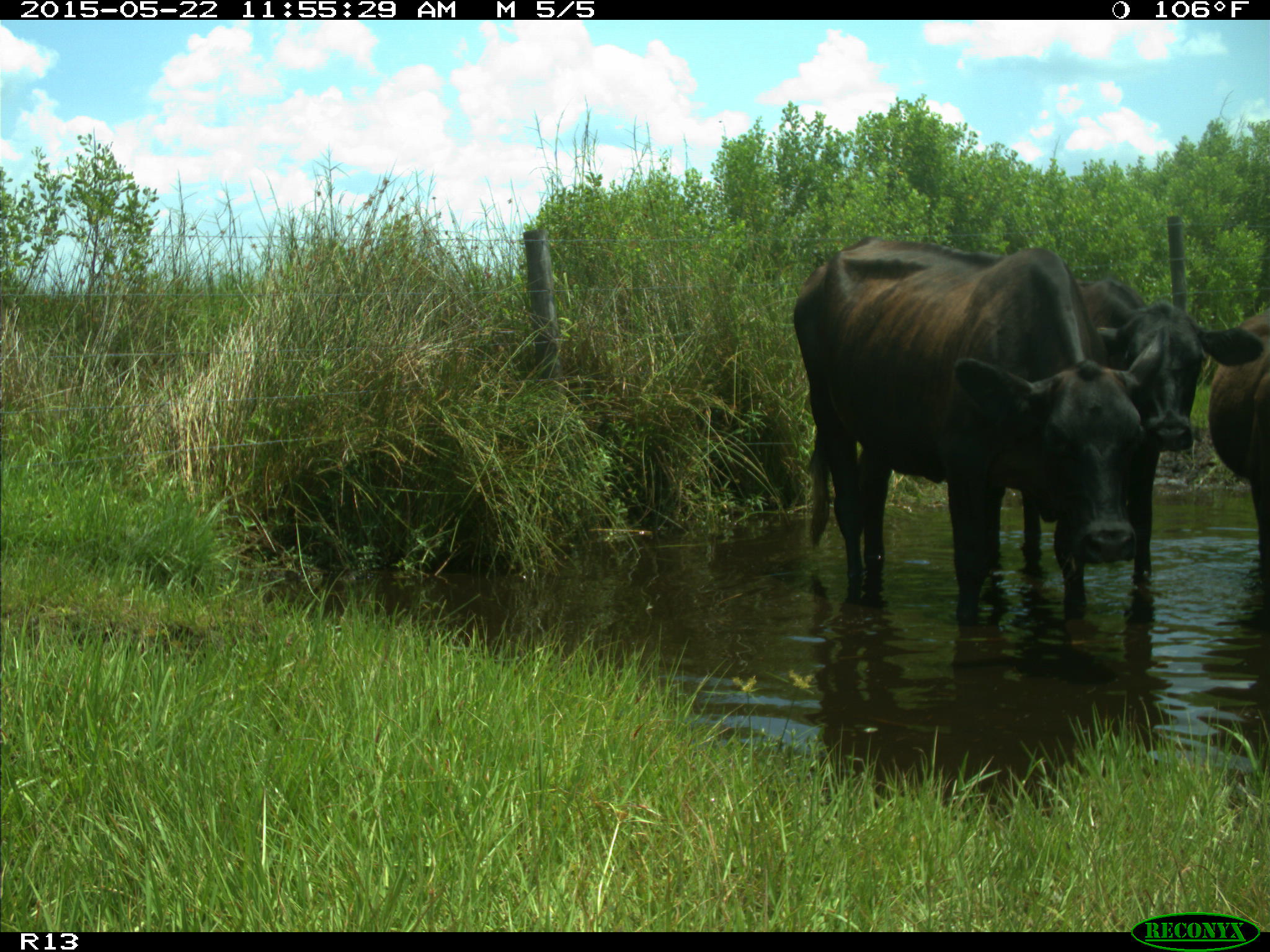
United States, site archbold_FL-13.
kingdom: Animalia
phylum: Chordata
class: Mammalia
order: Artiodactyla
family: Bovidae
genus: Bos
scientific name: Bos taurus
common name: domestic cow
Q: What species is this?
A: Bos taurus (domestic cow).